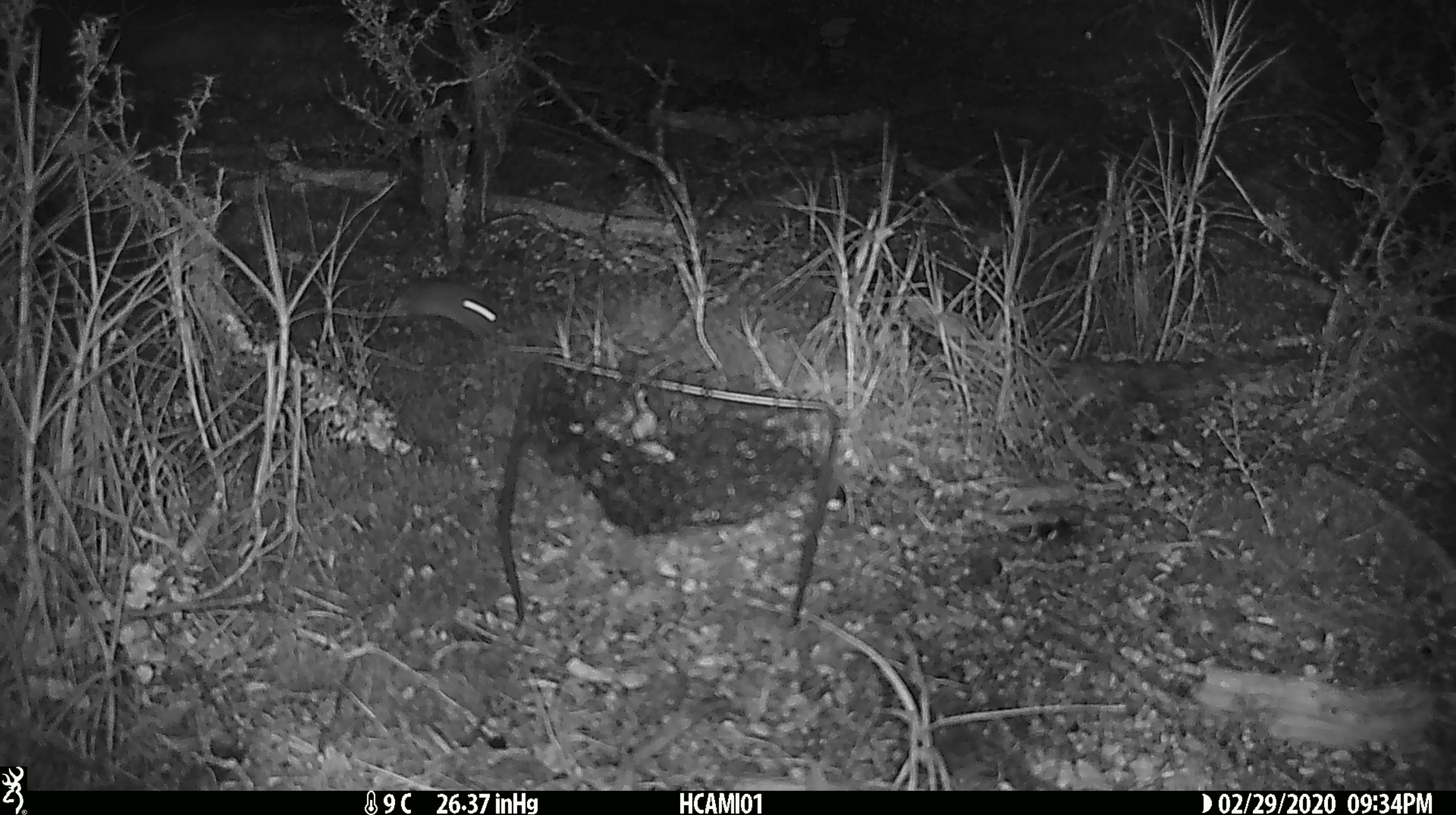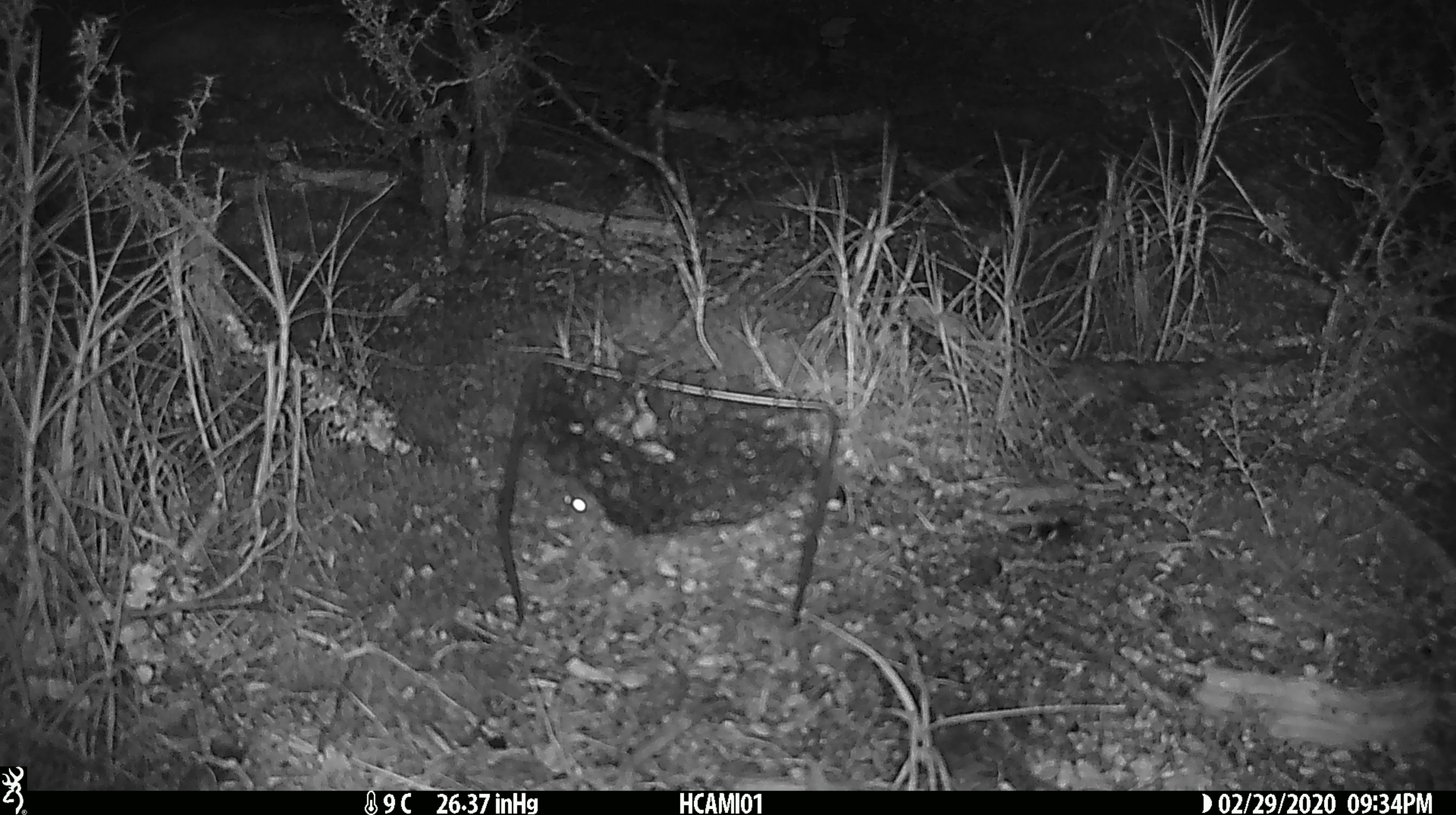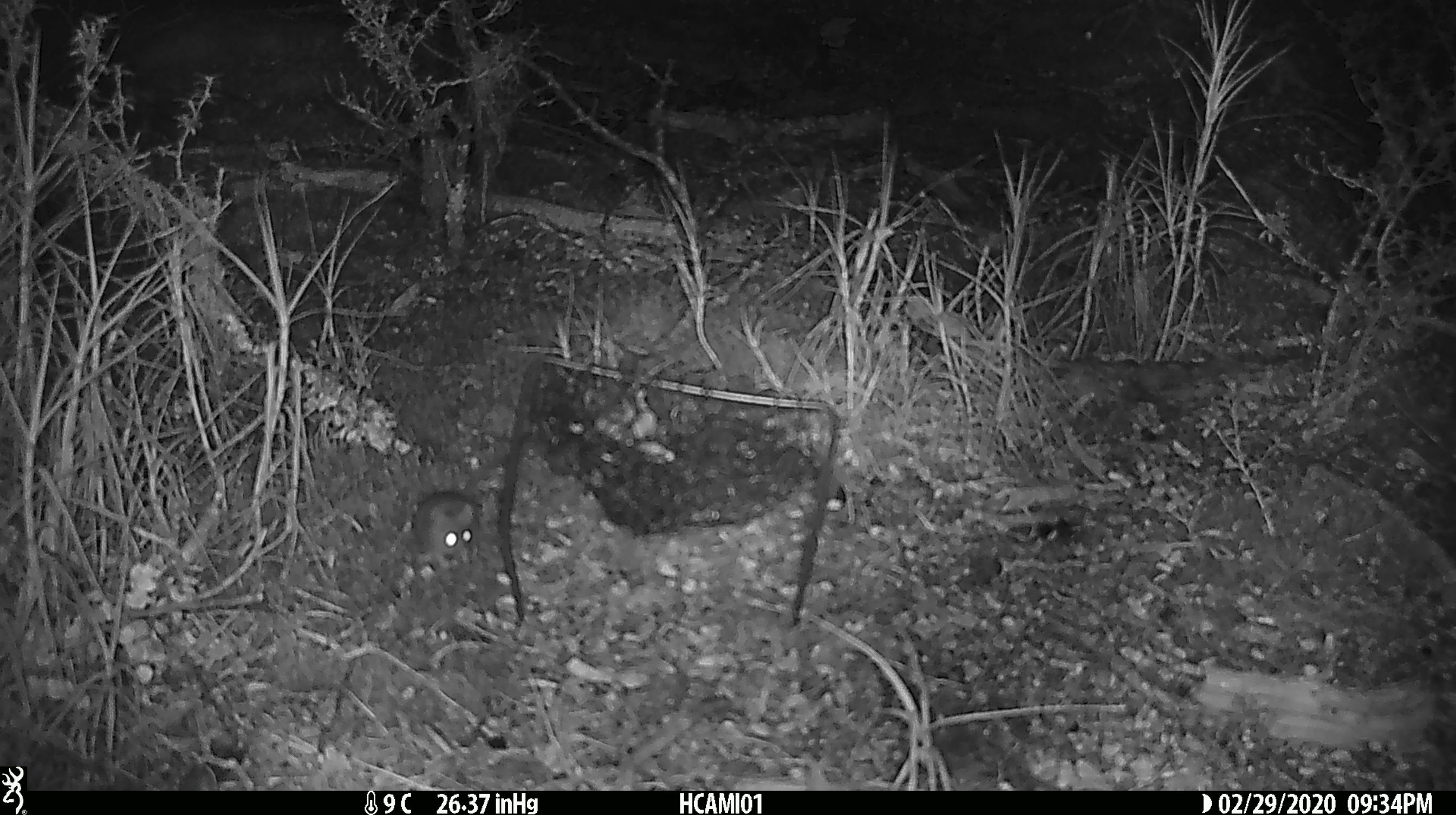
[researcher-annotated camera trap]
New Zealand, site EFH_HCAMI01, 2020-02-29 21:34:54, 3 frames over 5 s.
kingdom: Animalia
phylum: Chordata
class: Mammalia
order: Rodentia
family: Muridae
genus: Mus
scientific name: Mus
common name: mouse